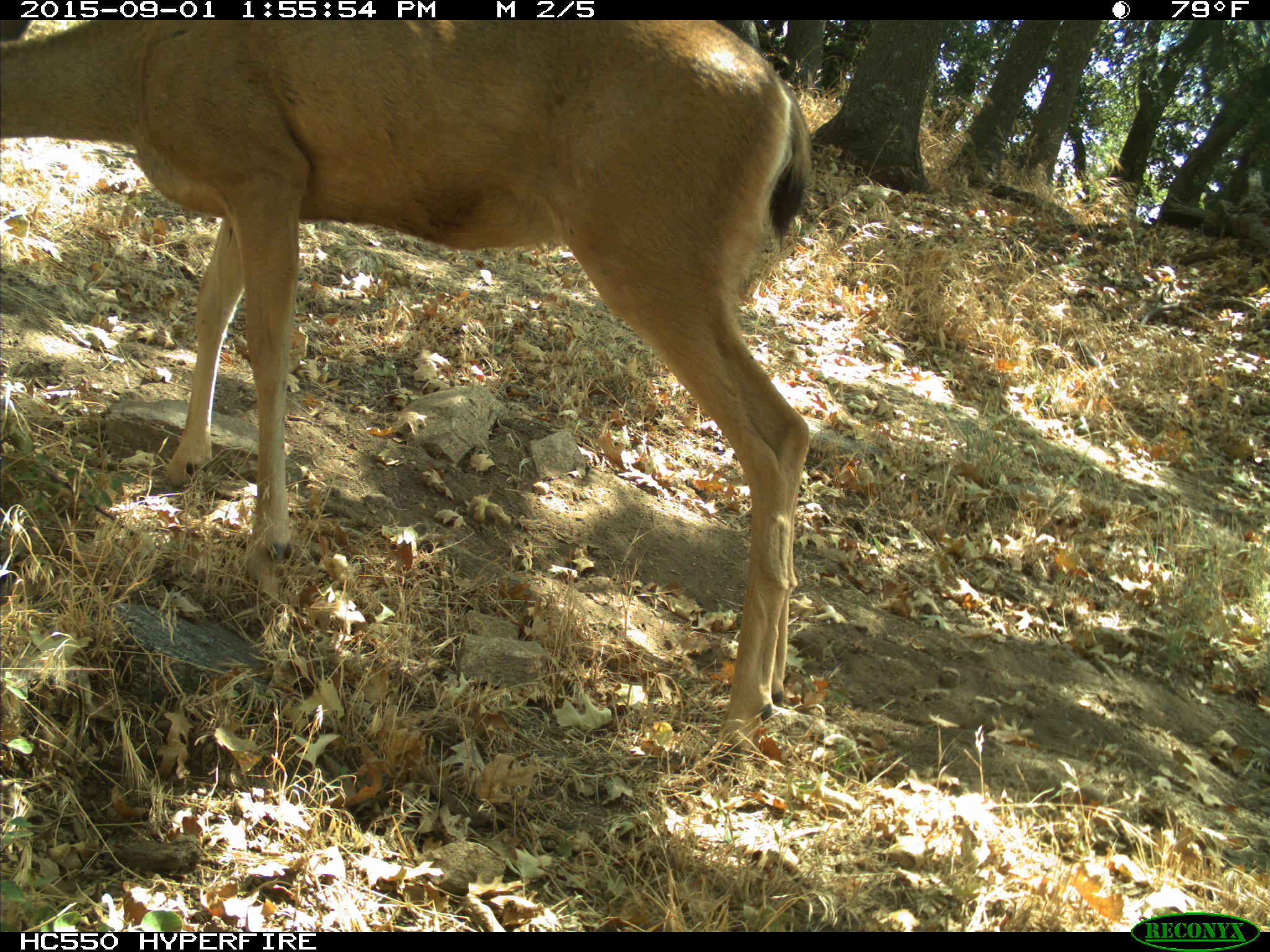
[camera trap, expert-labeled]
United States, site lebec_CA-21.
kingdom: Animalia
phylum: Chordata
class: Mammalia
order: Artiodactyla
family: Cervidae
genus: Odocoileus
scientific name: Odocoileus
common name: deer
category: unidentified deer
Unidentified deer (deer) (Odocoileus).